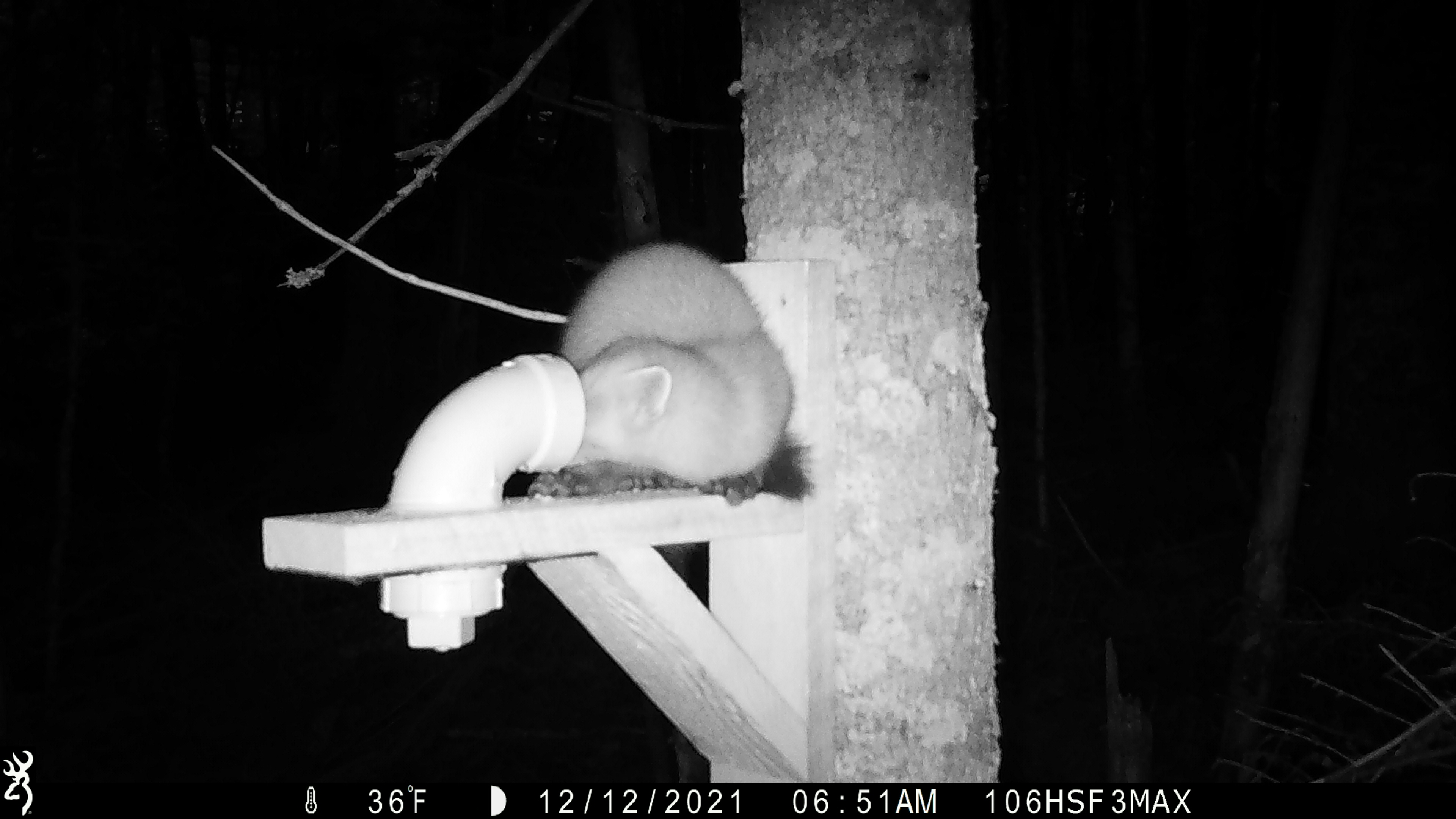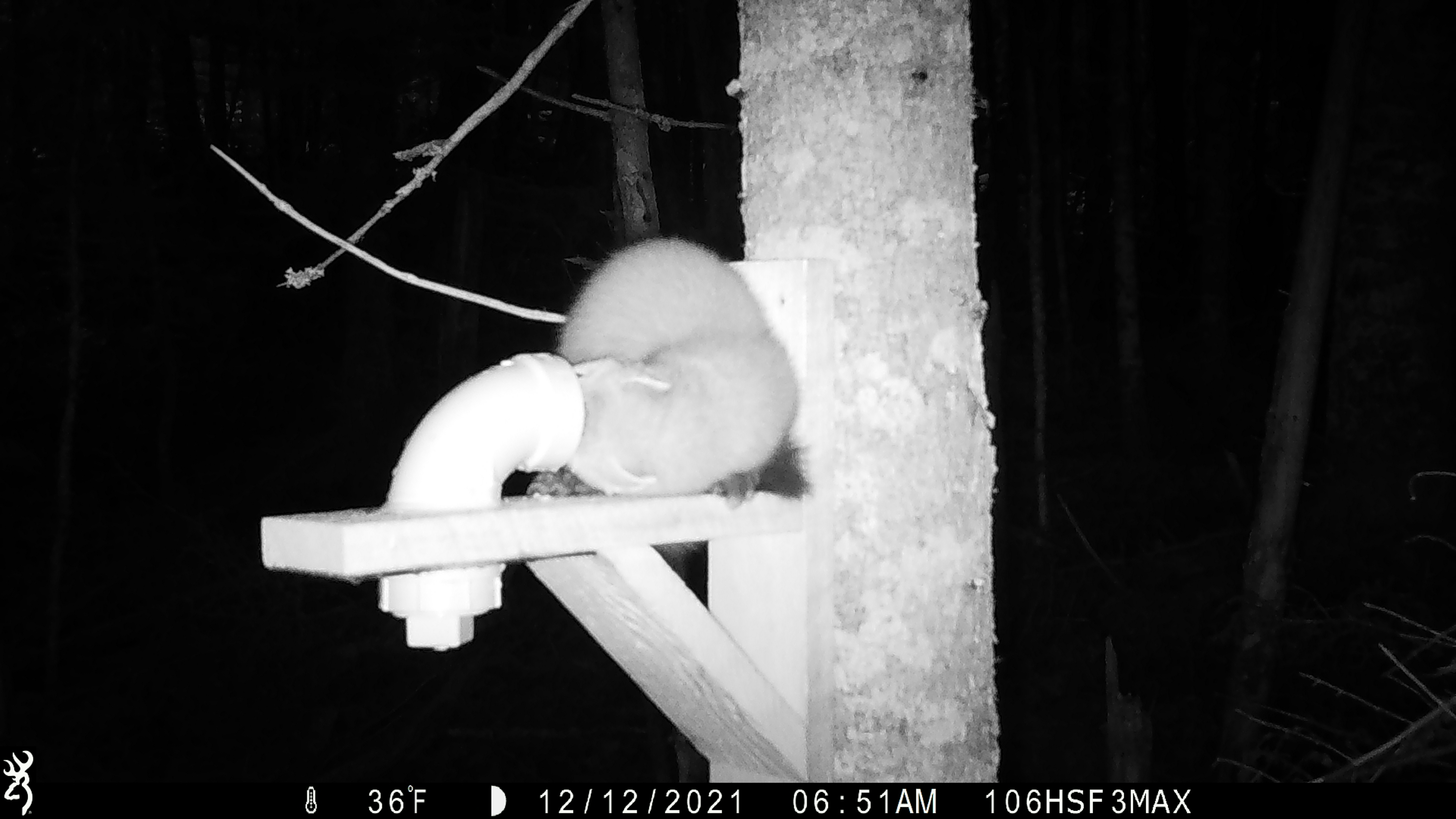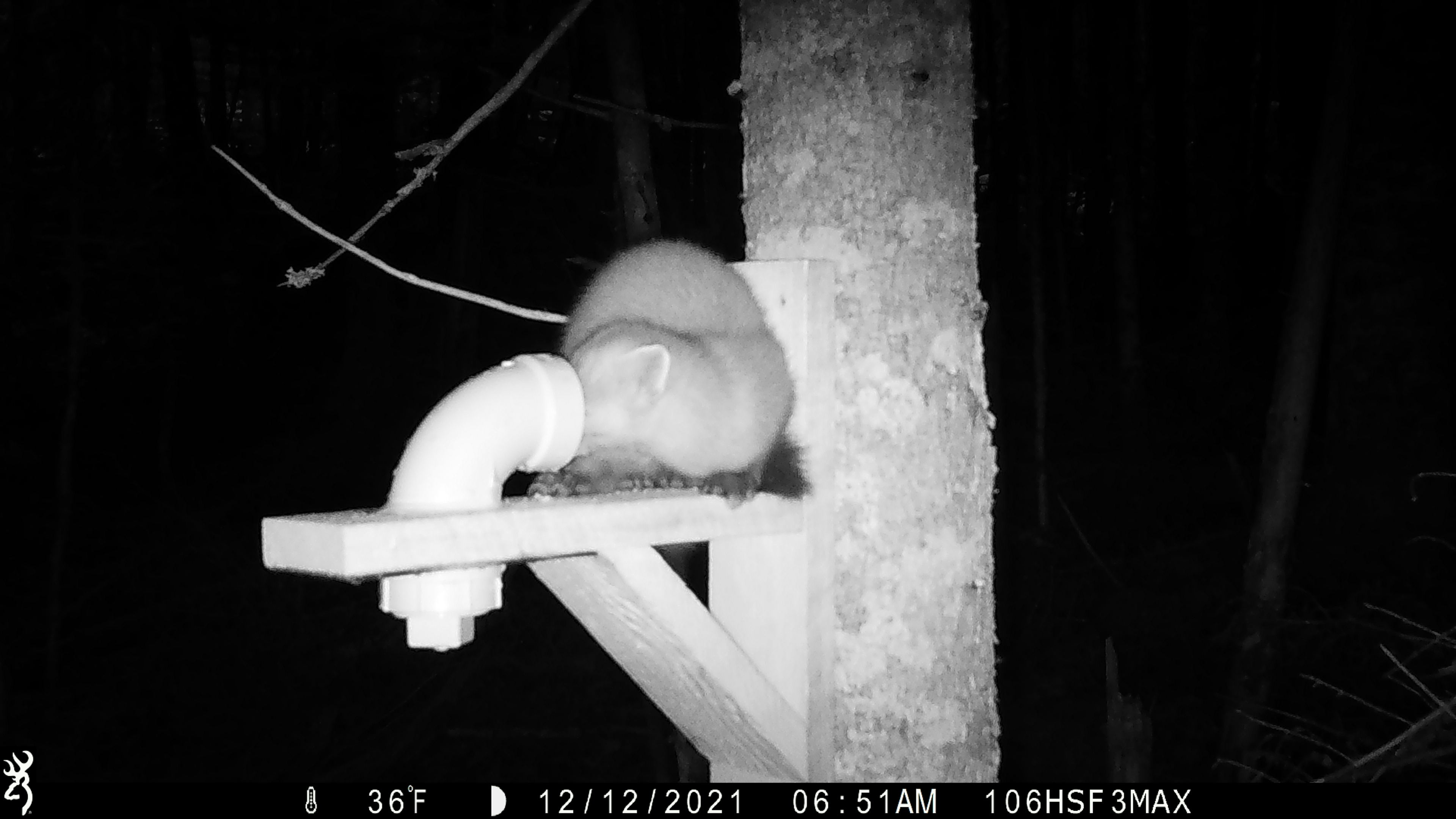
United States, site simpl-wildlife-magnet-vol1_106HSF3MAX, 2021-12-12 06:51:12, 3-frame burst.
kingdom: Animalia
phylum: Chordata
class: Mammalia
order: Carnivora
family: Mustelidae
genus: Martes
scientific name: Martes americana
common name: american marten